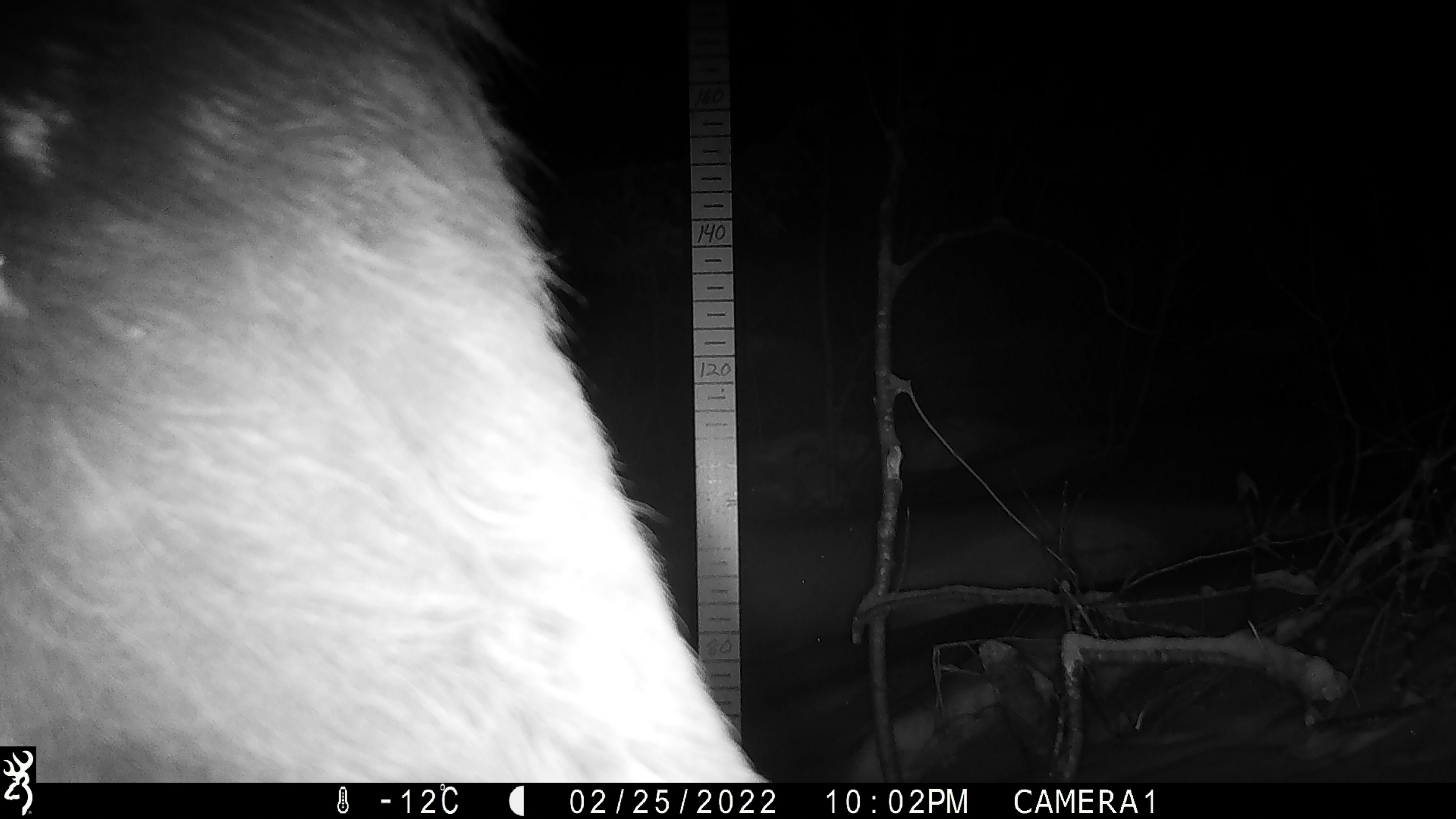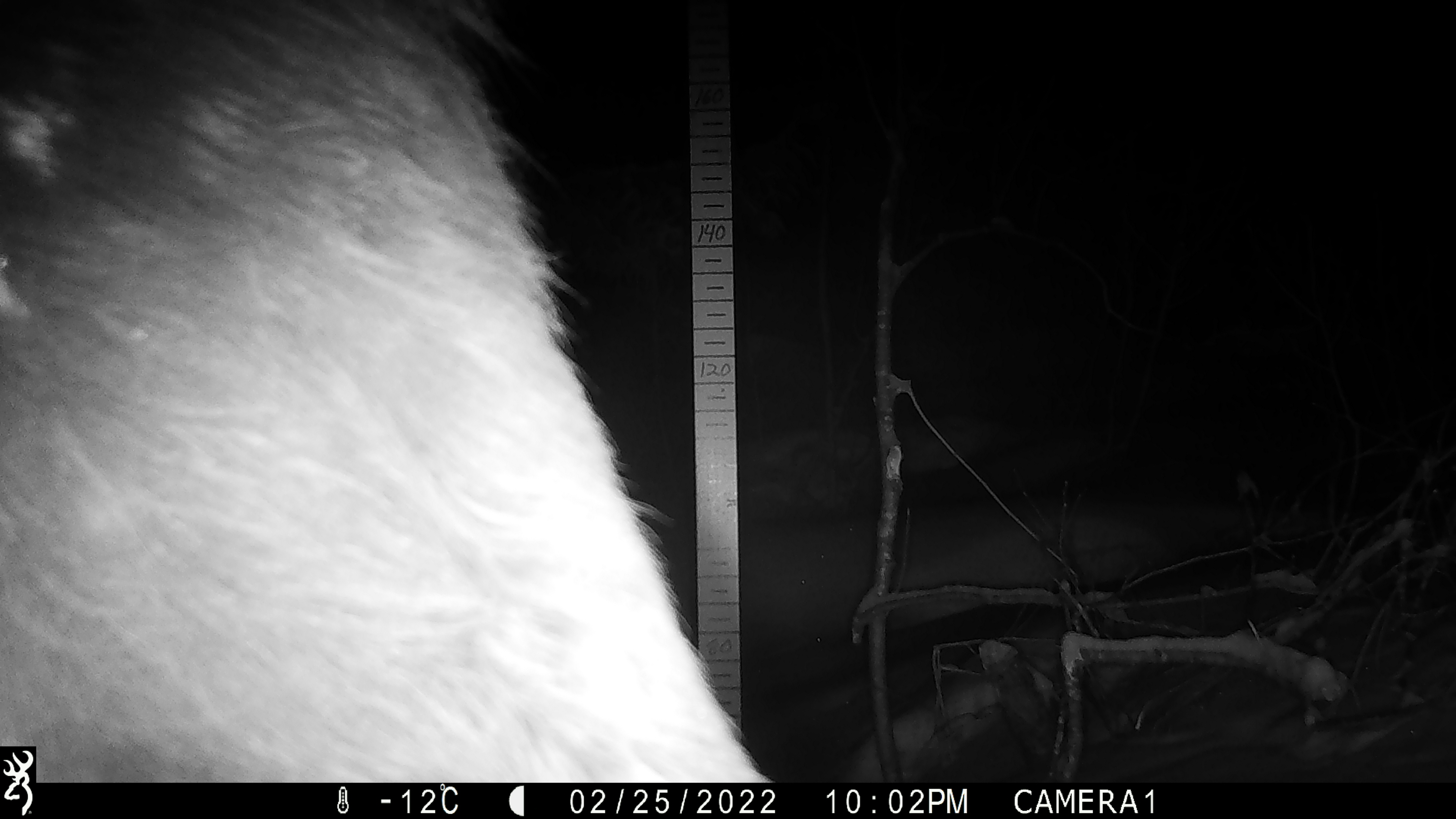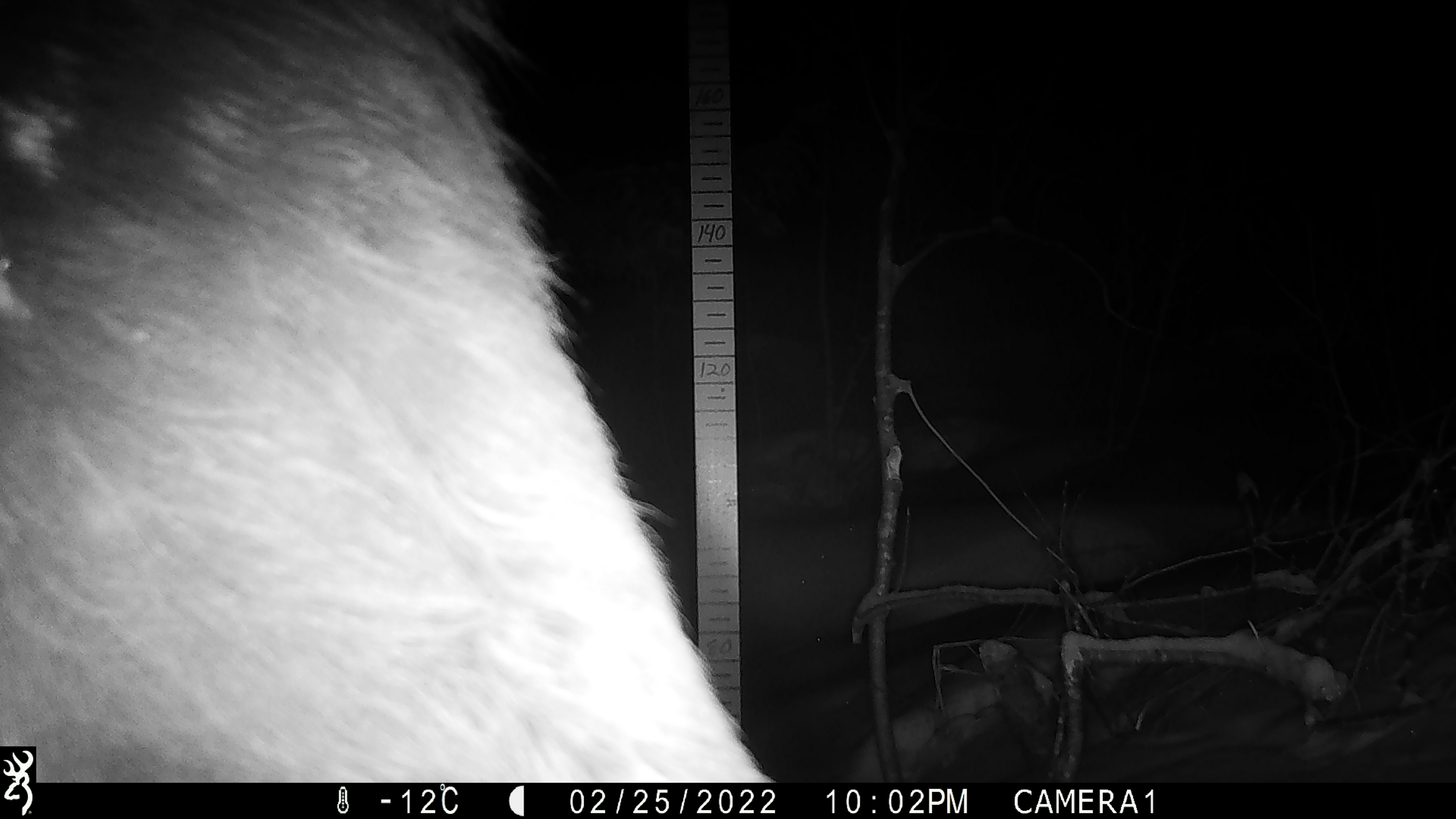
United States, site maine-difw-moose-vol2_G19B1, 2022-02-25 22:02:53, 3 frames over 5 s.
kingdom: Animalia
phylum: Chordata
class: Mammalia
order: Artiodactyla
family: Cervidae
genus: Alces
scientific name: Alces alces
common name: moose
Moose (Alces alces).